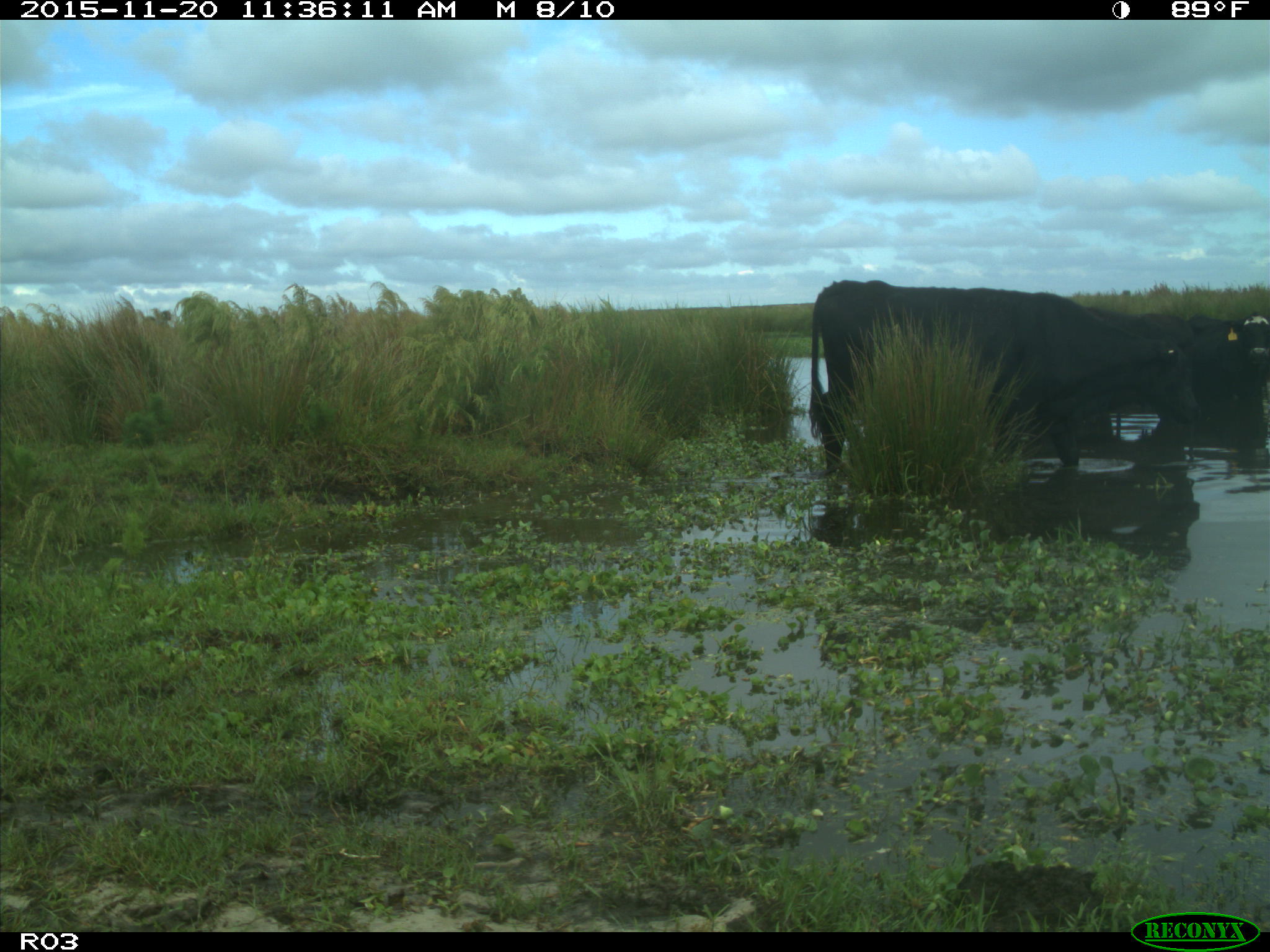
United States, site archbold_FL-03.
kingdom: Animalia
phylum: Chordata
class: Mammalia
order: Artiodactyla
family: Bovidae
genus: Bos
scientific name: Bos taurus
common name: domestic cow